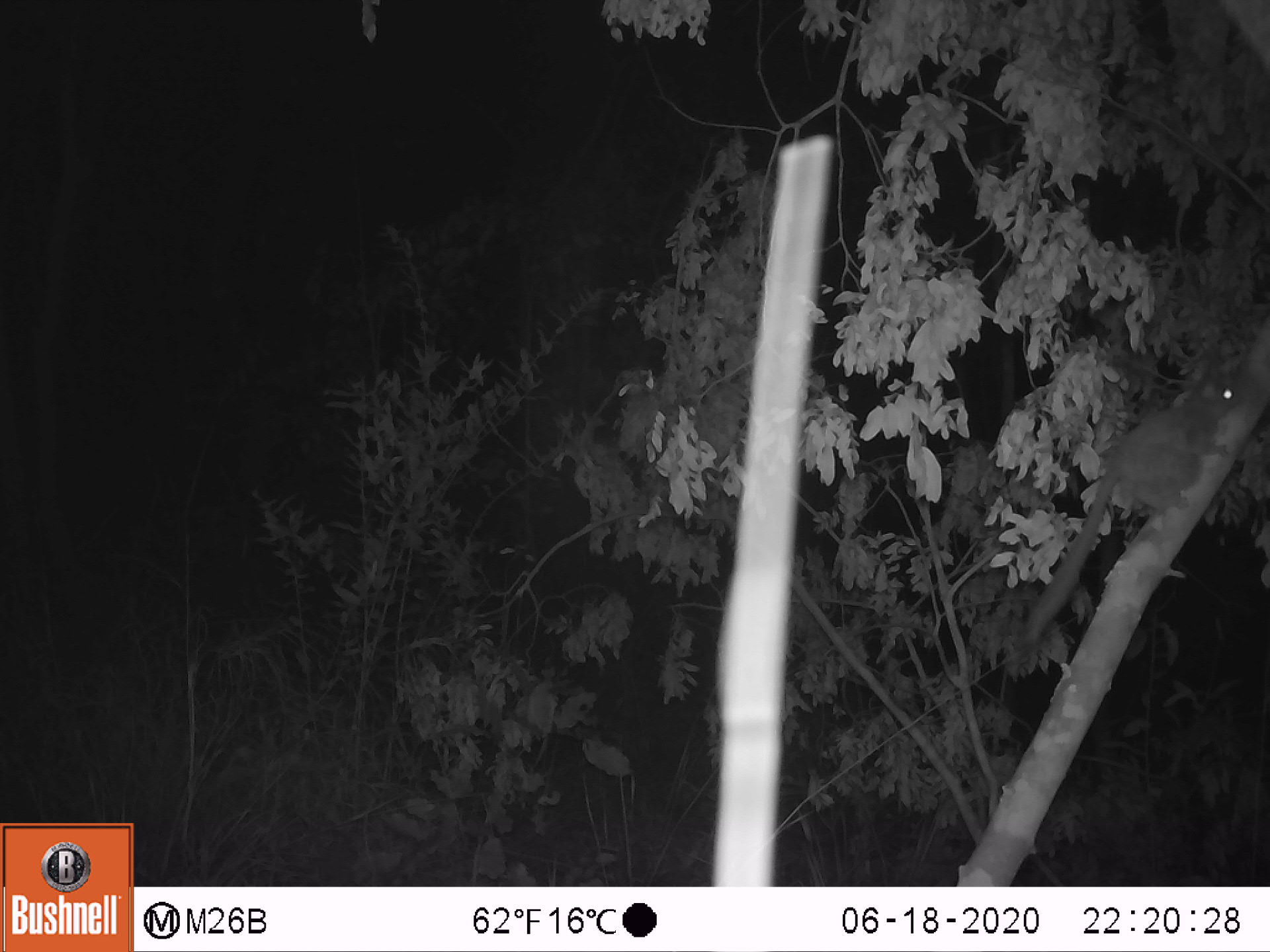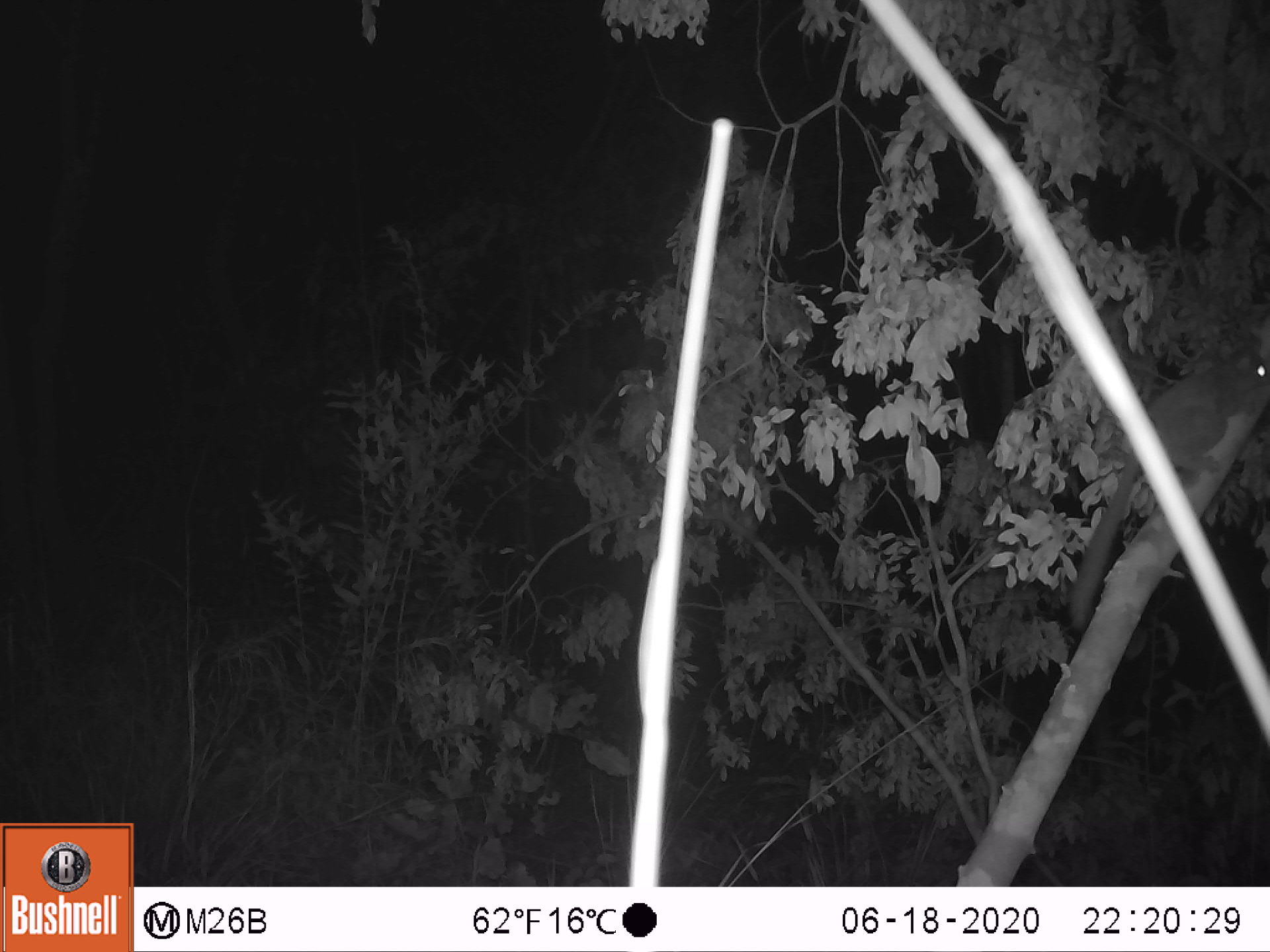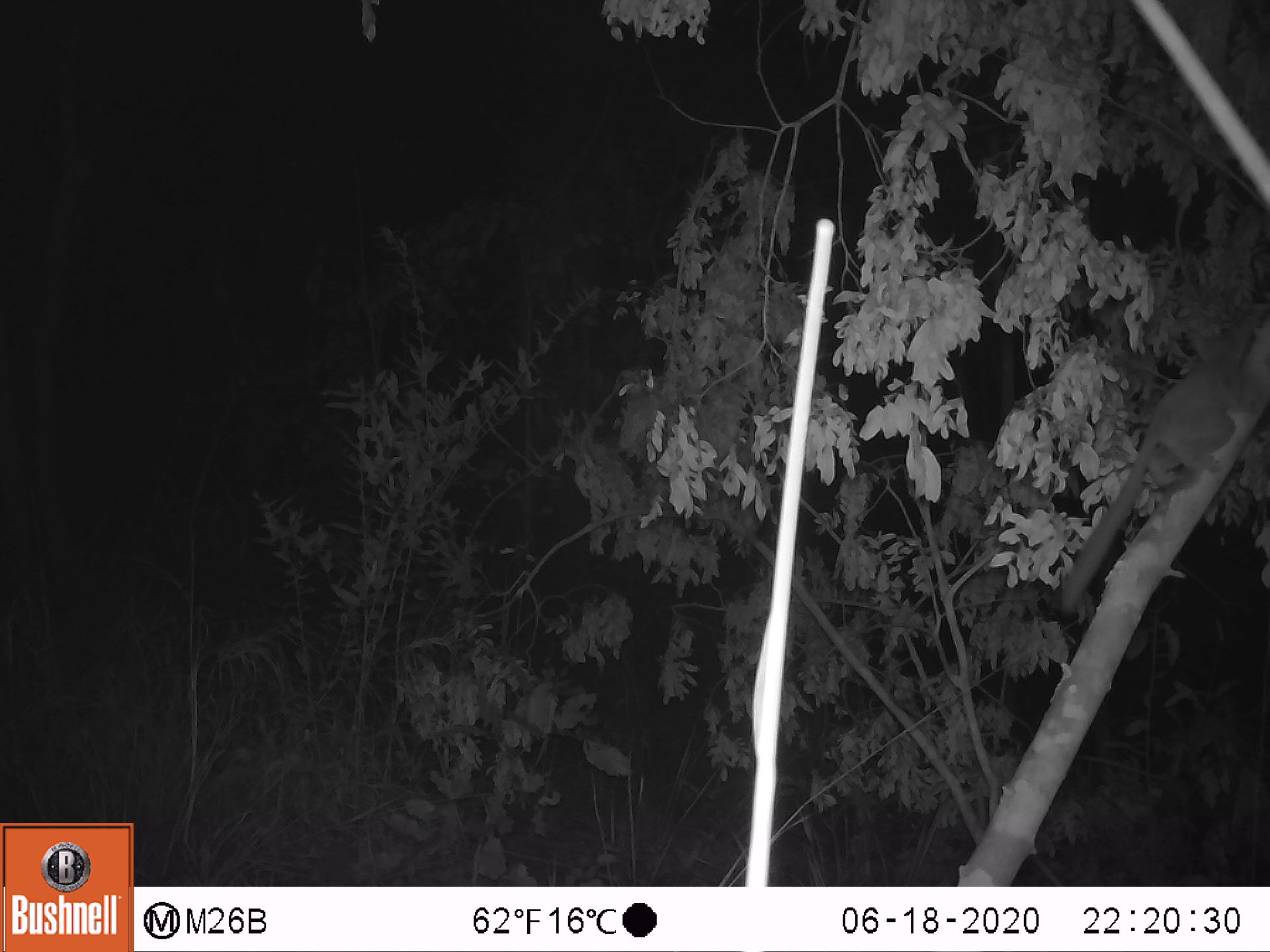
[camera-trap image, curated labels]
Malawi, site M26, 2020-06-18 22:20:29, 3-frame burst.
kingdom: Animalia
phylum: Chordata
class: Mammalia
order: Primates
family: Galagidae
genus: Galago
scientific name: Galago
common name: lesser bushbabies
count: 1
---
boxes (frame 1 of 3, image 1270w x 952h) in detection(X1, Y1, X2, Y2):
galago: detection(1029, 379, 1239, 636)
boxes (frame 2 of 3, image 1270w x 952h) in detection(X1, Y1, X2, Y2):
galago: detection(1074, 343, 1262, 631)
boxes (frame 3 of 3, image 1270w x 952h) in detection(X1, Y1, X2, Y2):
galago: detection(1052, 332, 1262, 614)